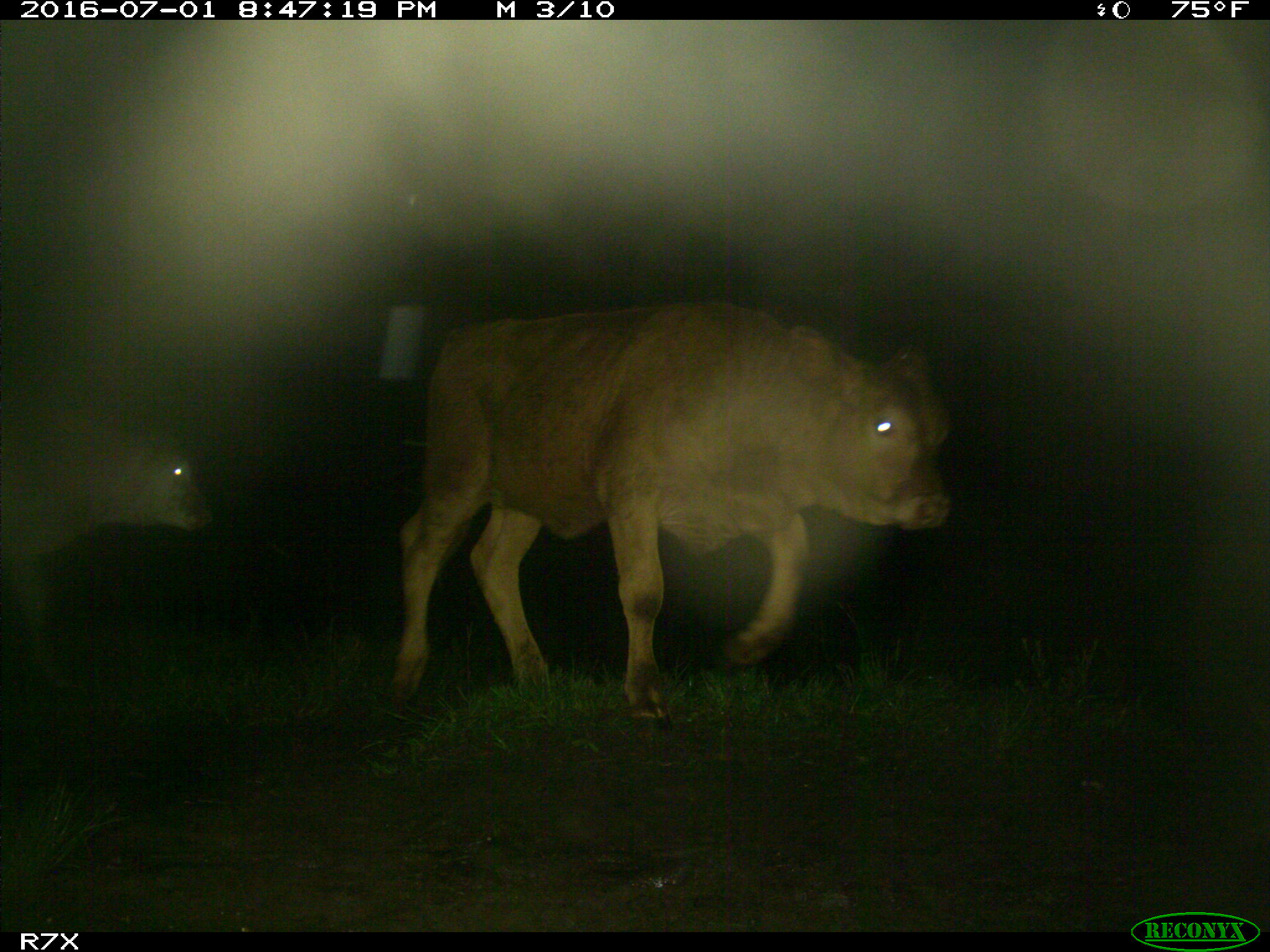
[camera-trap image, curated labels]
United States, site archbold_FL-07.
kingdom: Animalia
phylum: Chordata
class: Mammalia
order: Artiodactyla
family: Bovidae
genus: Bos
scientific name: Bos taurus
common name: domestic cow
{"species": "Bos taurus (domestic cow)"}